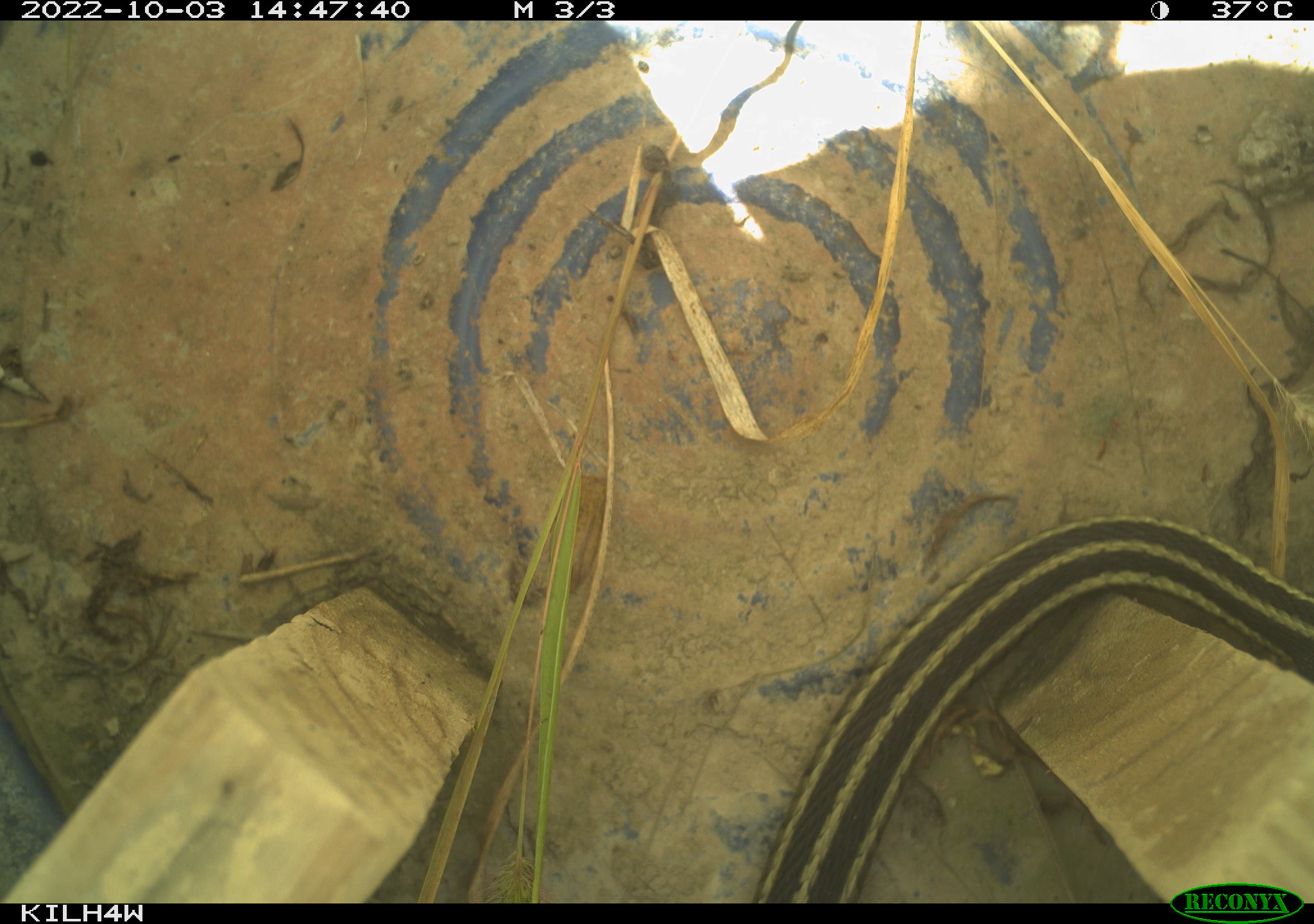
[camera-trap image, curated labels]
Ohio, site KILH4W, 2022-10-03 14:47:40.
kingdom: Animalia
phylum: Chordata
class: Reptilia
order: Squamata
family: Colubridae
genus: Thamnophis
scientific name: Thamnophis sirtalis sirtalis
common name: eastern gartersnake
Eastern gartersnake (Thamnophis sirtalis sirtalis).